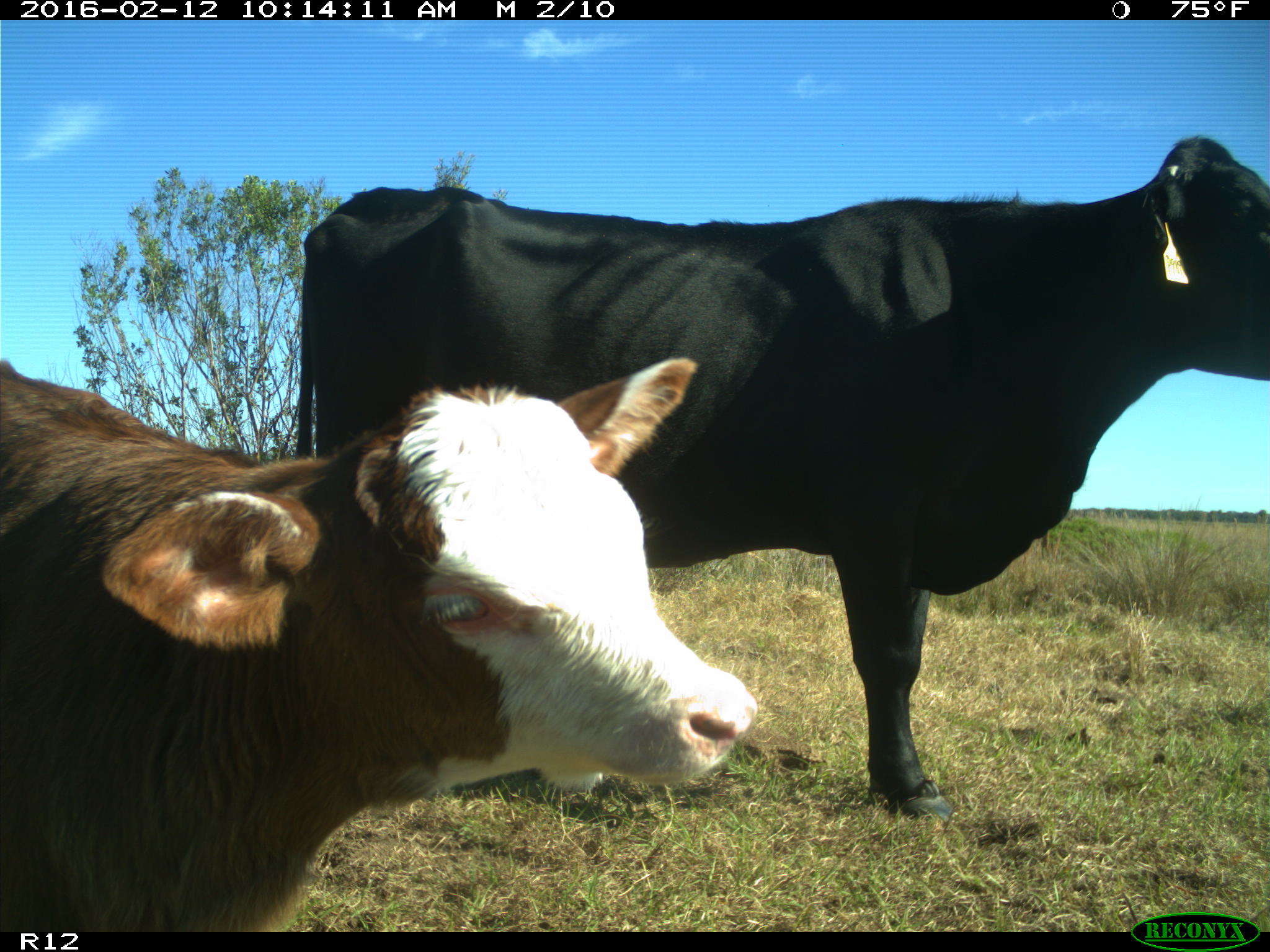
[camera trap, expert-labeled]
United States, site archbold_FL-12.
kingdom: Animalia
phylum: Chordata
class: Mammalia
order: Artiodactyla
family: Bovidae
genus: Bos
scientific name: Bos taurus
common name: domestic cow